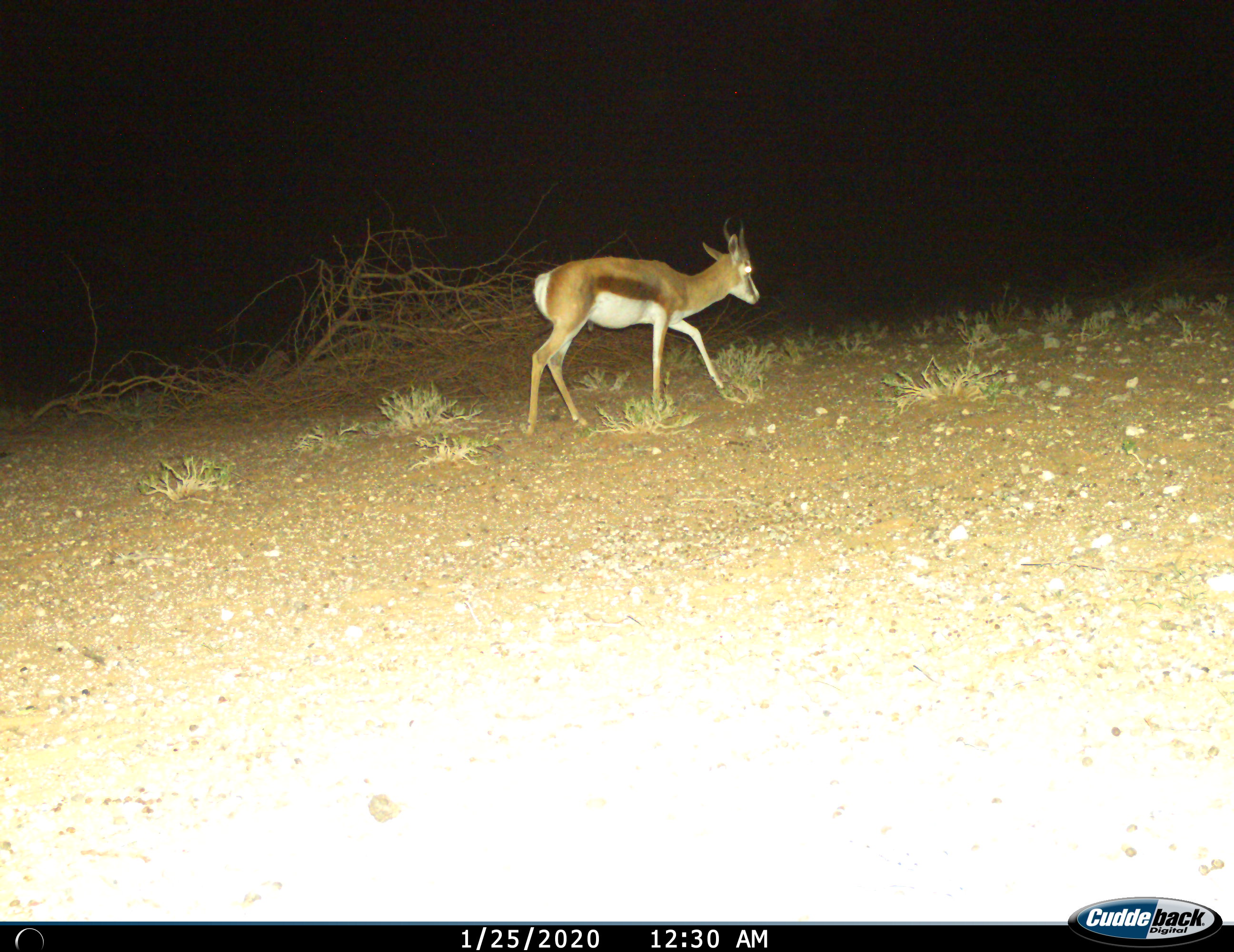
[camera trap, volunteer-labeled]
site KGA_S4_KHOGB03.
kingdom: Animalia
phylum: Chordata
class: Mammalia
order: Artiodactyla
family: Bovidae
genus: Antidorcas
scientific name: Antidorcas marsupialis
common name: springbok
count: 1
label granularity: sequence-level